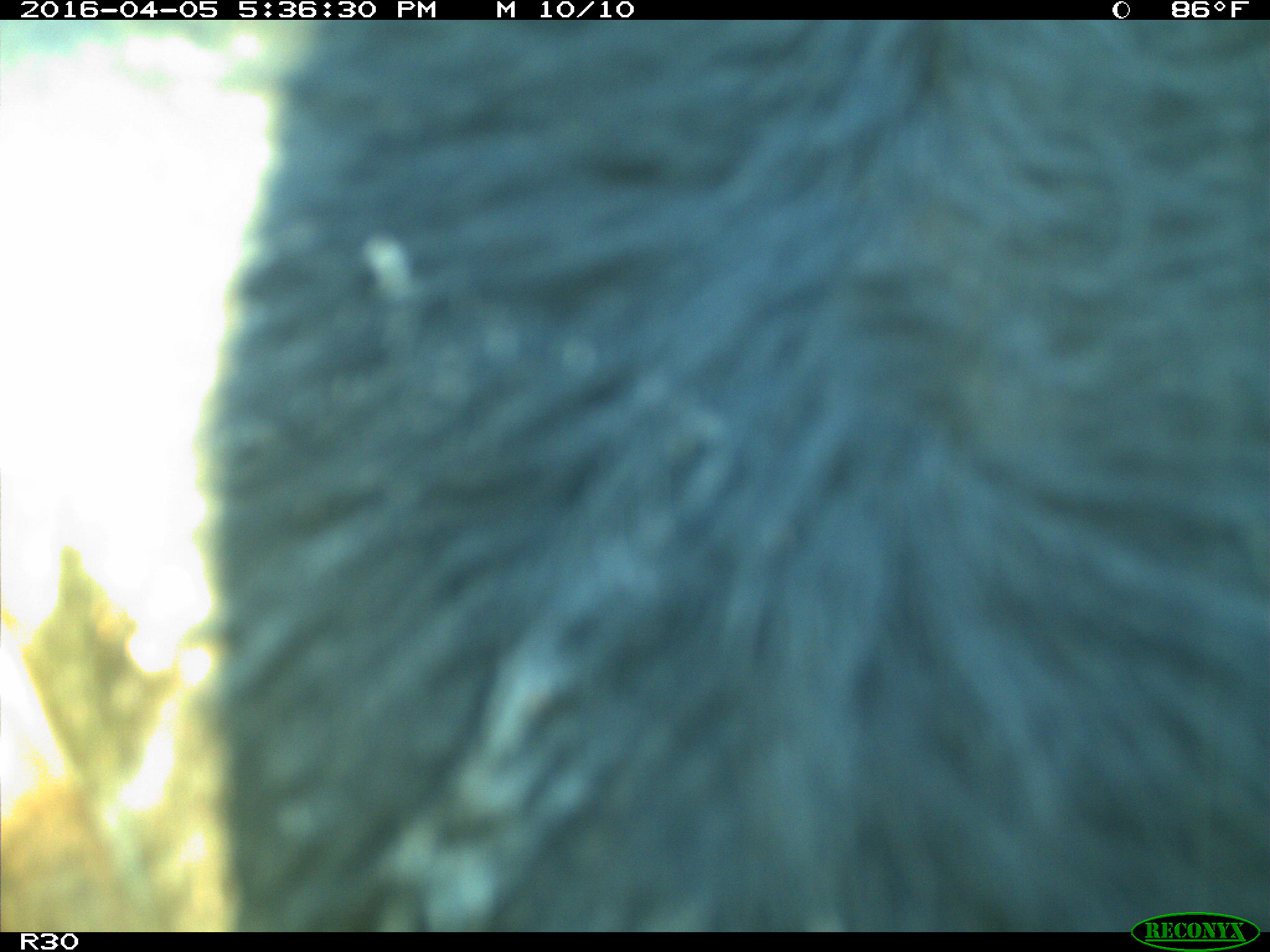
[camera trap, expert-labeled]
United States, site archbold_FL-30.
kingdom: Animalia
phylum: Chordata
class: Mammalia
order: Artiodactyla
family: Bovidae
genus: Bos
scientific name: Bos taurus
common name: domestic cow